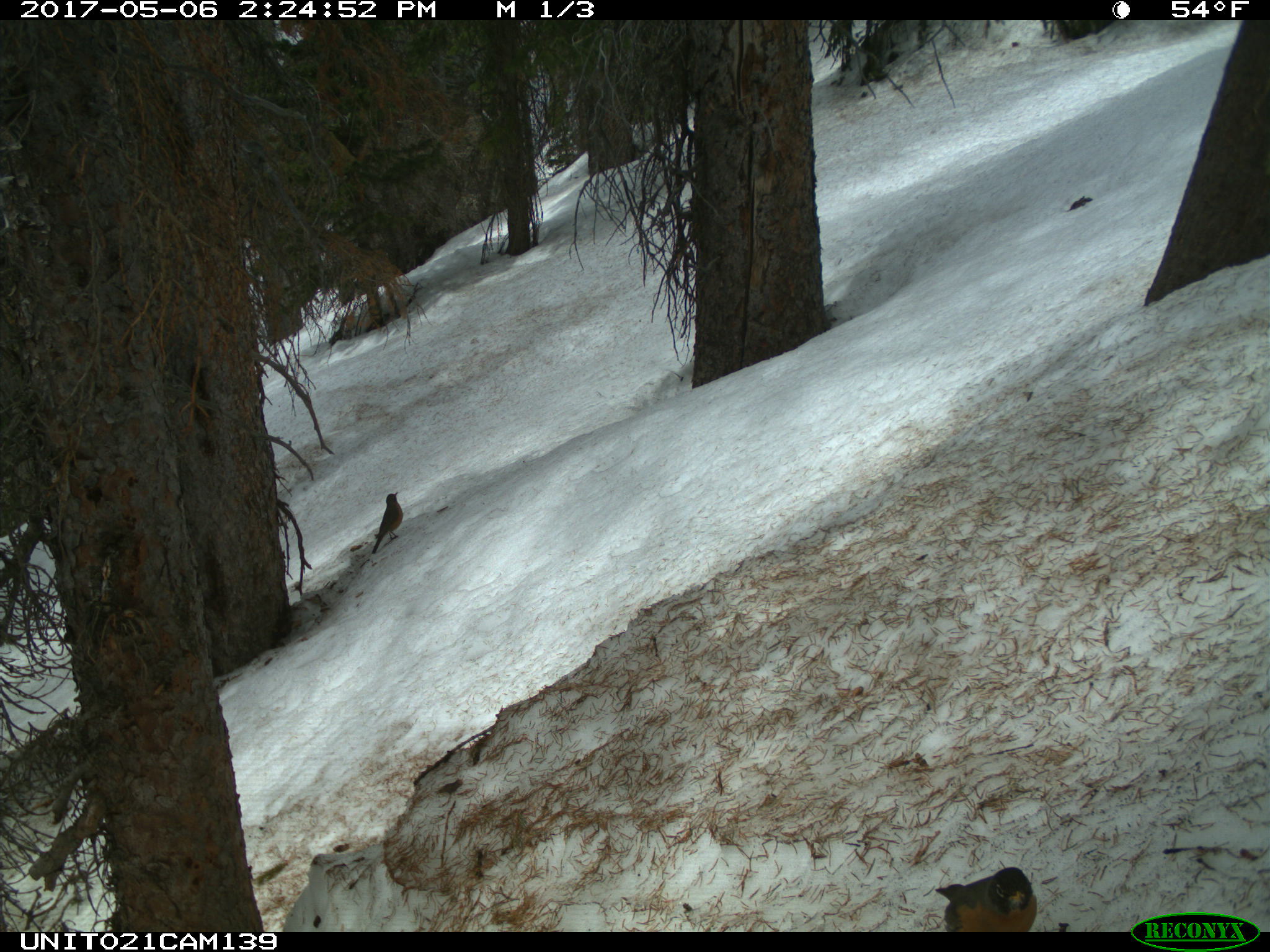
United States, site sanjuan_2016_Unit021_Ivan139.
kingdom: Animalia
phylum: Chordata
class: Aves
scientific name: Aves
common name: birds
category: unidentified bird